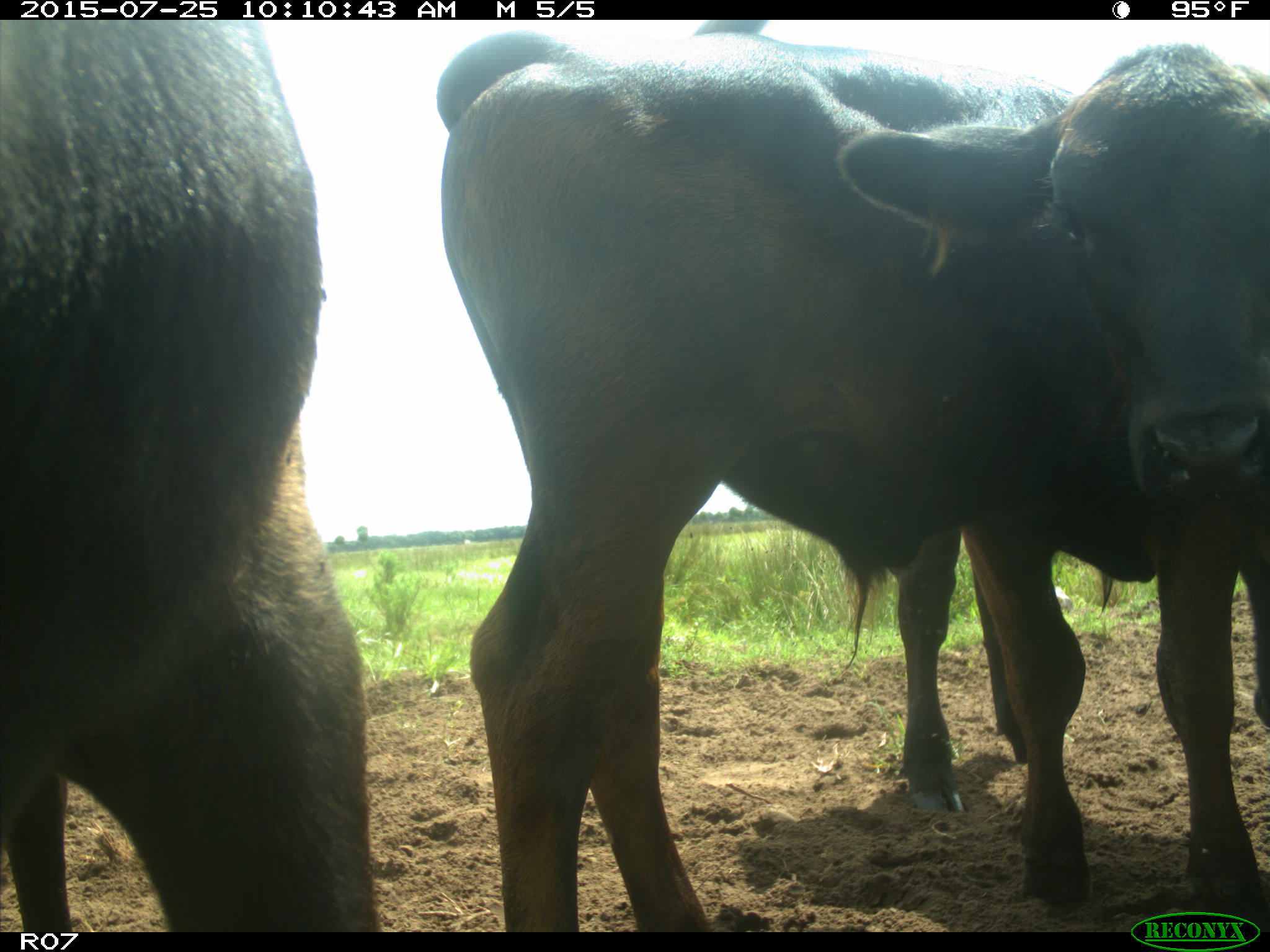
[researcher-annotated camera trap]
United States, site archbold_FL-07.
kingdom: Animalia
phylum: Chordata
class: Mammalia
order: Artiodactyla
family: Bovidae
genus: Bos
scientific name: Bos taurus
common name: domestic cow